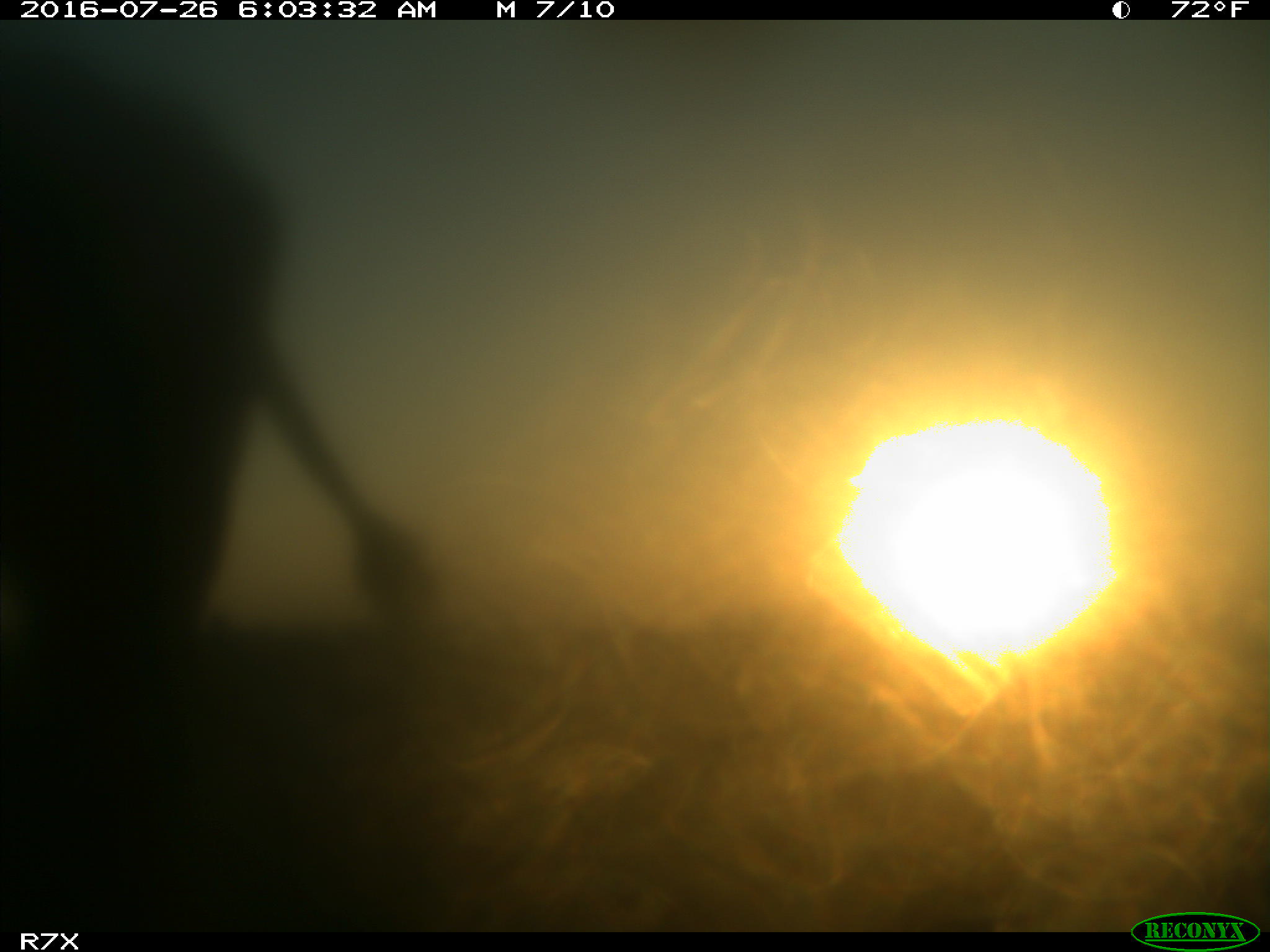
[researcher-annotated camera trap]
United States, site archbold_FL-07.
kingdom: Animalia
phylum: Chordata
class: Mammalia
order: Artiodactyla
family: Bovidae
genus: Bos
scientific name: Bos taurus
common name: domestic cow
Bos taurus (domestic cow).